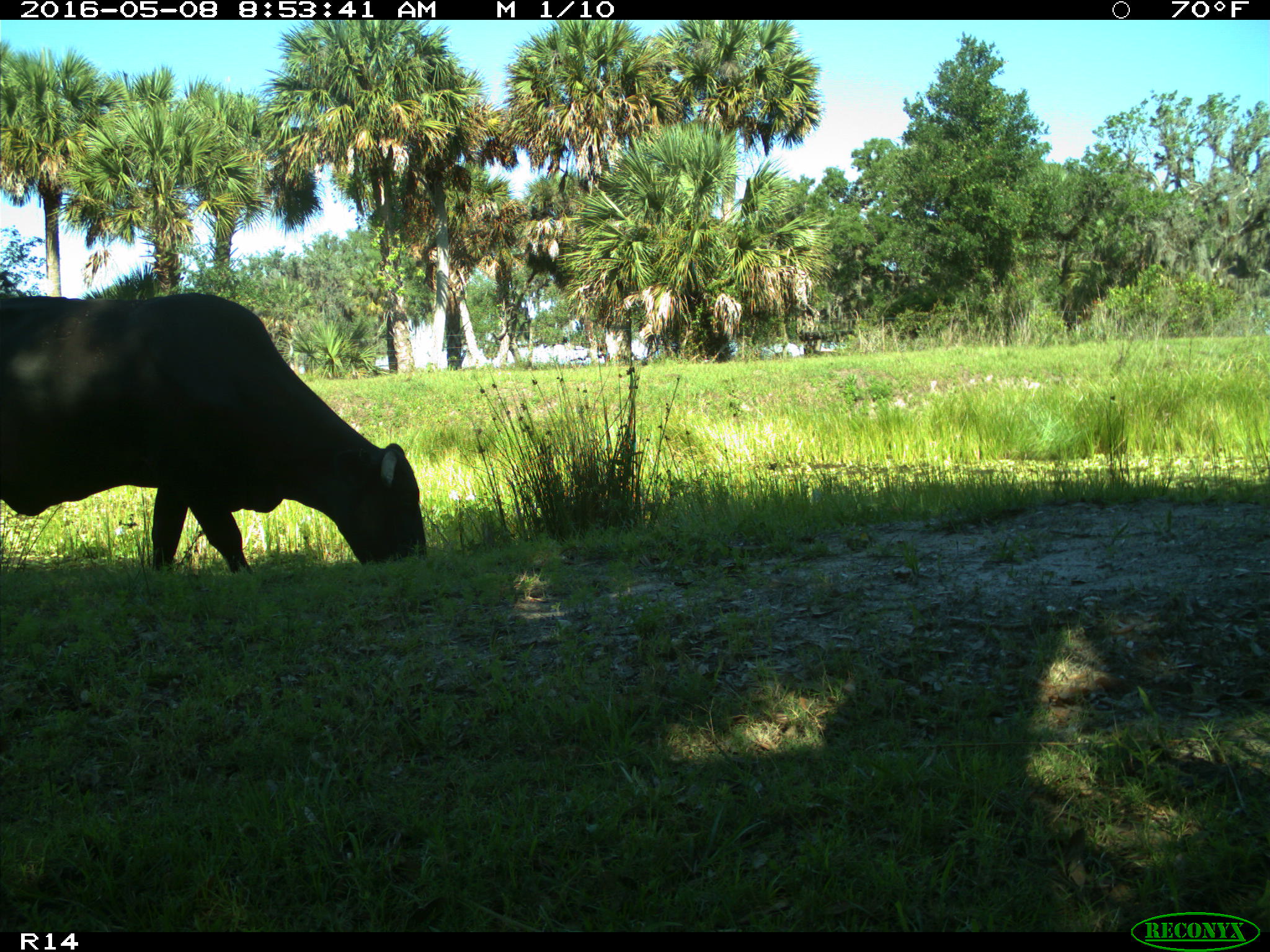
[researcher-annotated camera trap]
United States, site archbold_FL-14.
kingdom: Animalia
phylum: Chordata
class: Mammalia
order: Artiodactyla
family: Bovidae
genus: Bos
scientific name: Bos taurus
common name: domestic cow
Bos taurus (domestic cow).